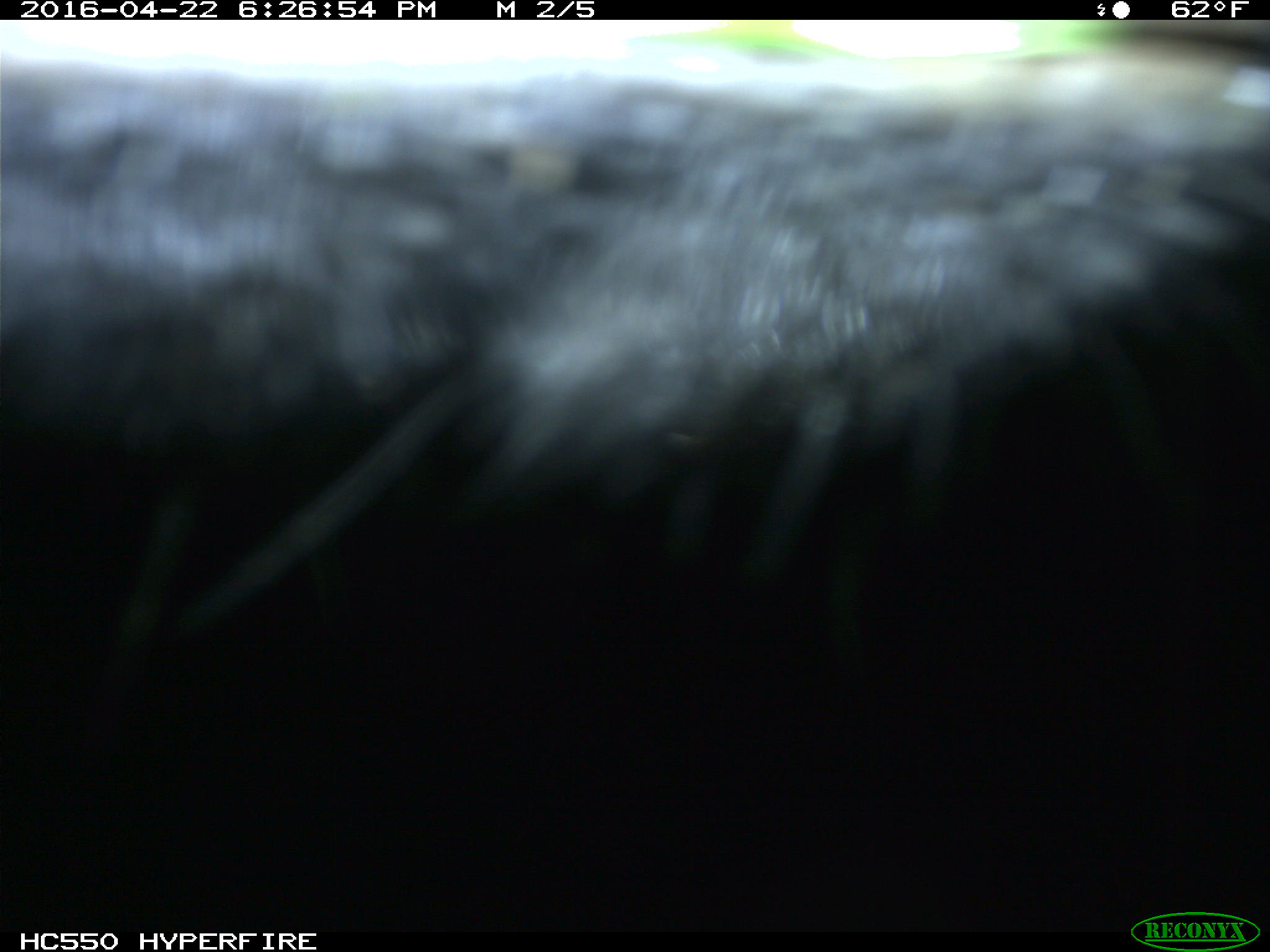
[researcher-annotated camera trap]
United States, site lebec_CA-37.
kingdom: Animalia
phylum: Chordata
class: Mammalia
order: Artiodactyla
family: Bovidae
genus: Bos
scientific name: Bos taurus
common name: domestic cow